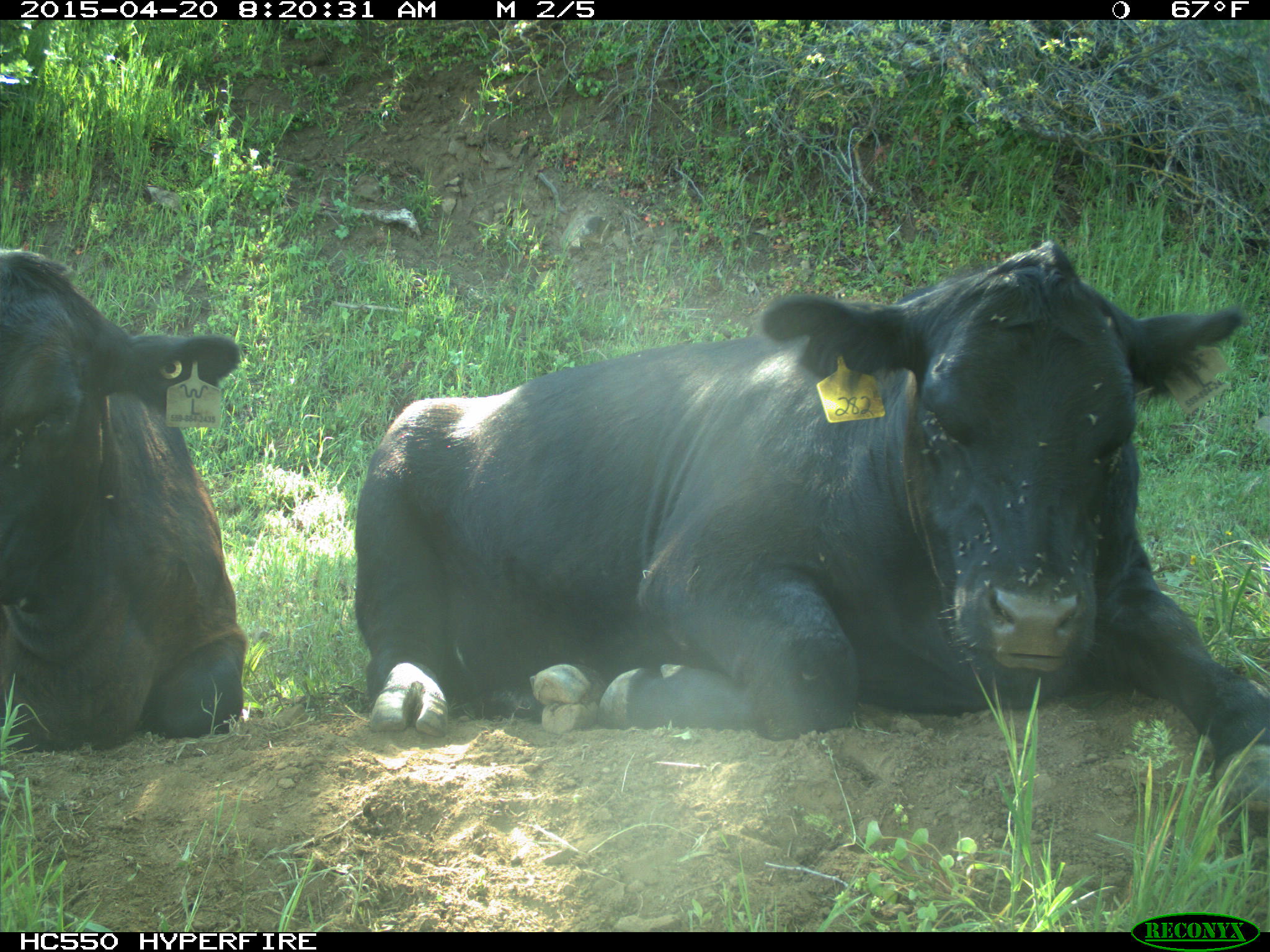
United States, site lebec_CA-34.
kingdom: Animalia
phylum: Chordata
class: Mammalia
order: Artiodactyla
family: Bovidae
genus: Bos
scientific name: Bos taurus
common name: domestic cow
Bos taurus (domestic cow).